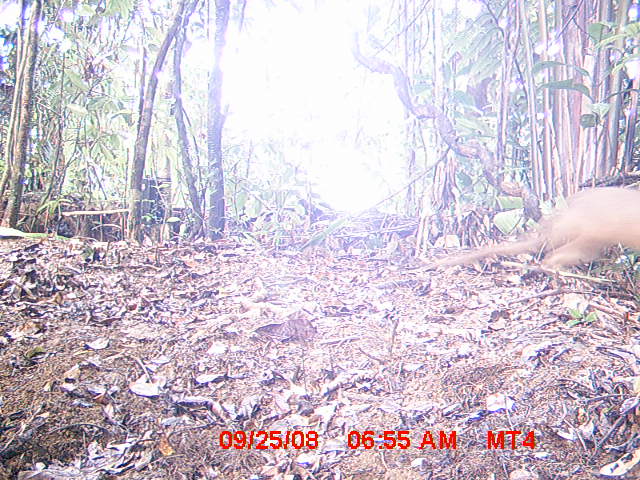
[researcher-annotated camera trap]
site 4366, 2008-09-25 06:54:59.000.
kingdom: Animalia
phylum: Chordata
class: Mammalia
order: Carnivora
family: Eupleridae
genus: Cryptoprocta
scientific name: Cryptoprocta ferox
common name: fossa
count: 1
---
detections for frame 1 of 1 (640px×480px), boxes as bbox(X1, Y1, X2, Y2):
cryptoprocta ferox: bbox(425, 185, 640, 283)